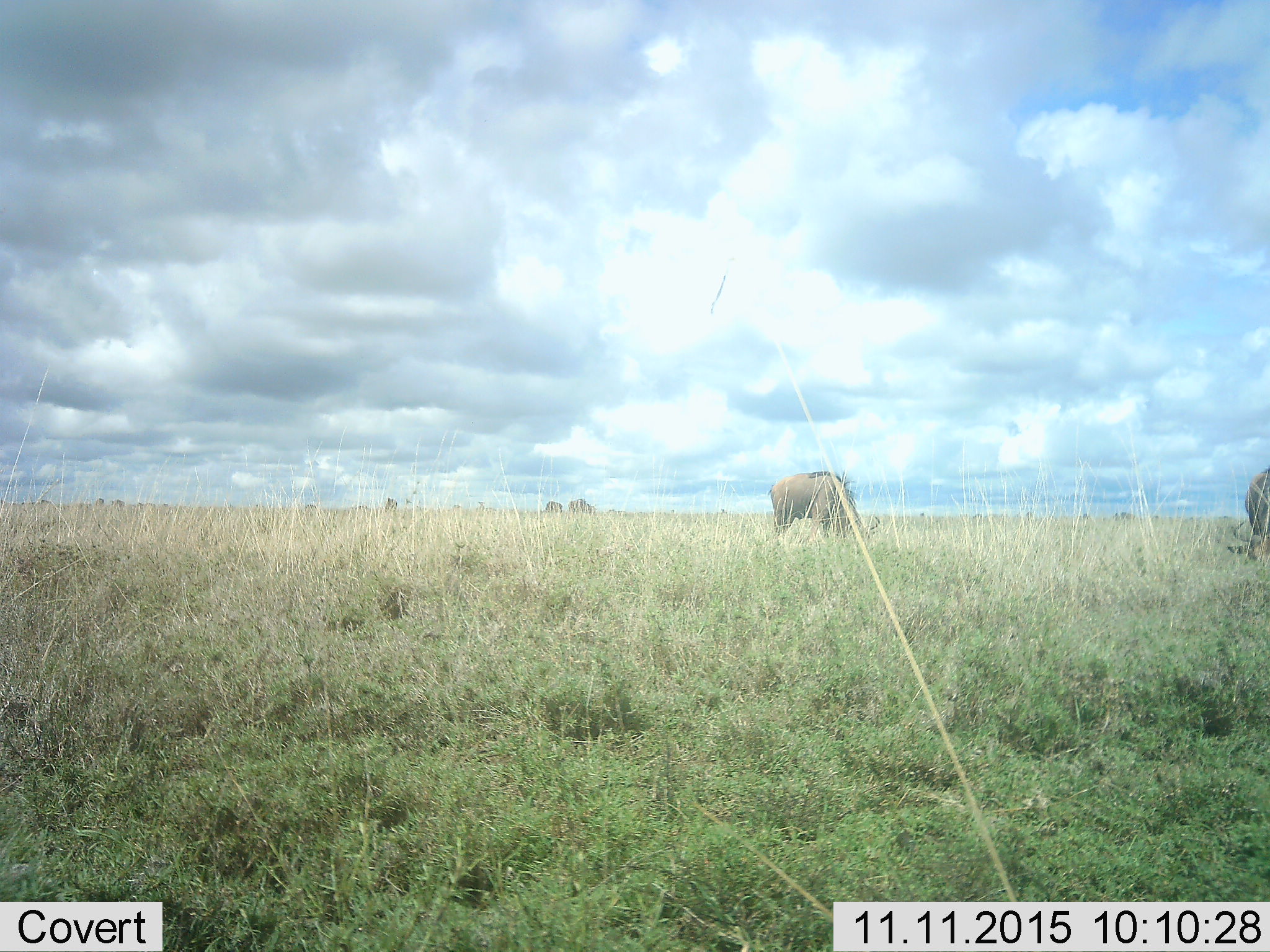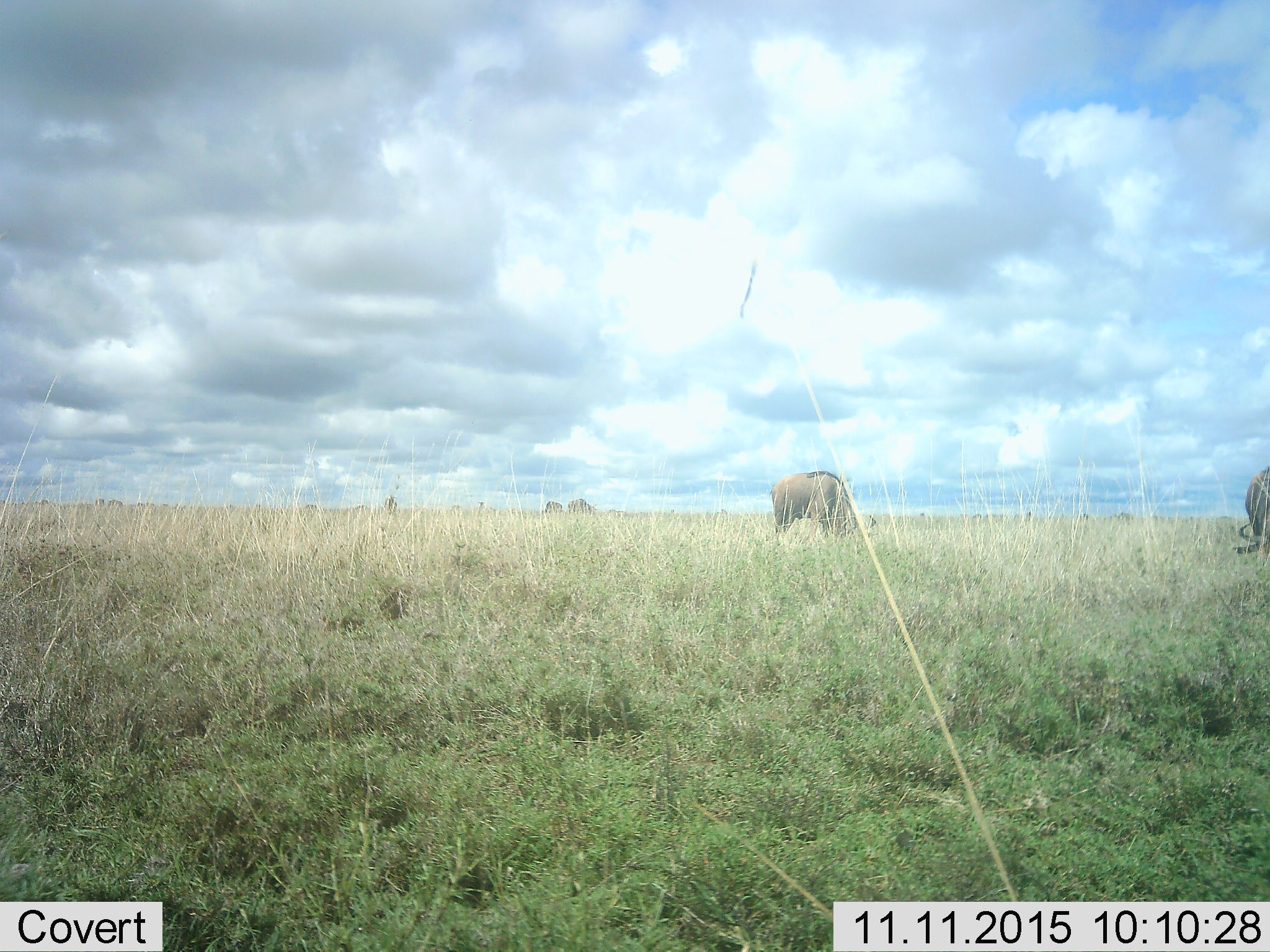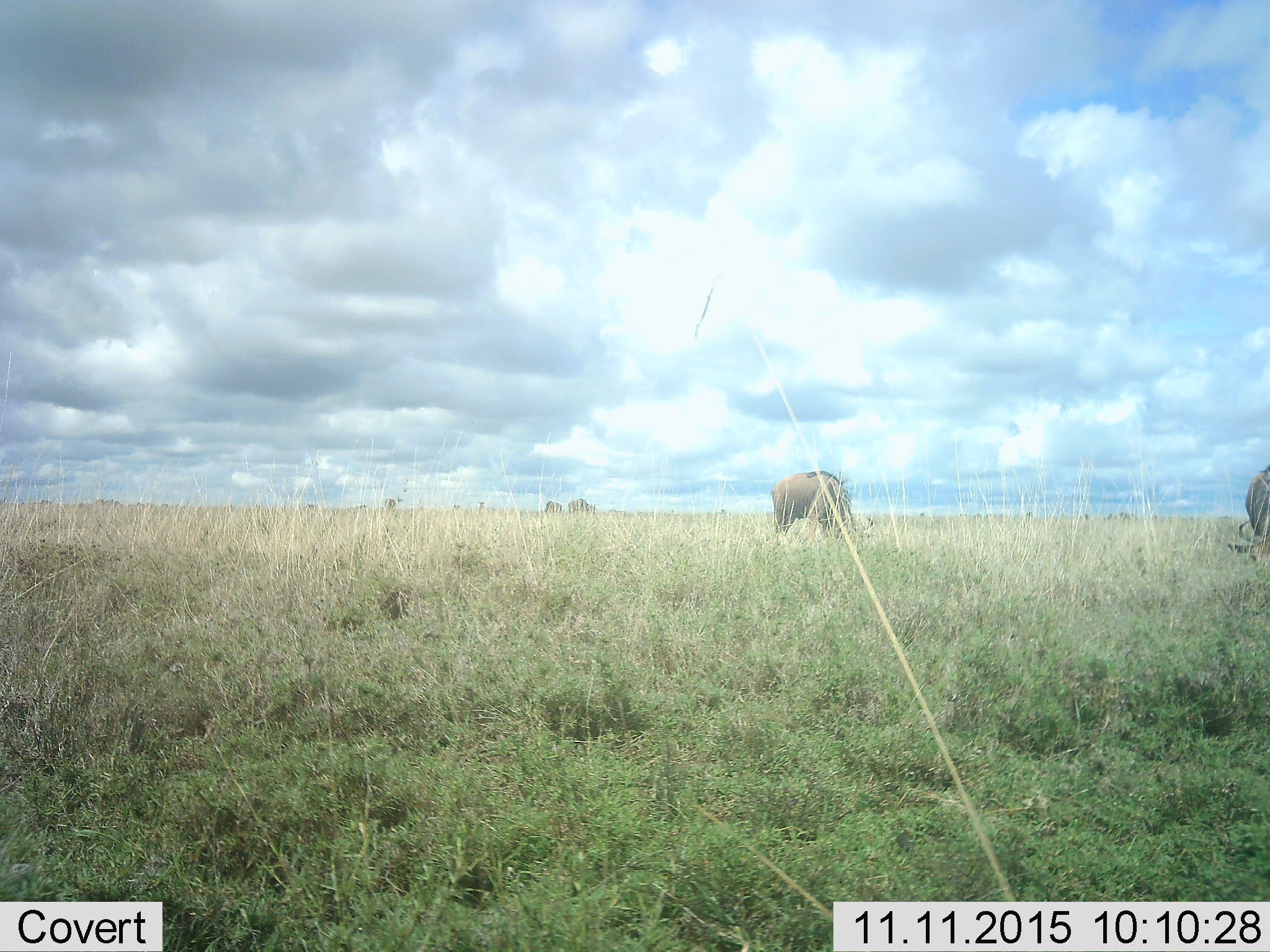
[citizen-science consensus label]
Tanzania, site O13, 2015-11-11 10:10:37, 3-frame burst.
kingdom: Animalia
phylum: Chordata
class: Mammalia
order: Artiodactyla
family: Bovidae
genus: Connochaetes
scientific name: Connochaetes taurinus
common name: blue wildebeest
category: wildebeest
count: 10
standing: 25%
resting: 0%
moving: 0%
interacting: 0%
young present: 0%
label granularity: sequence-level